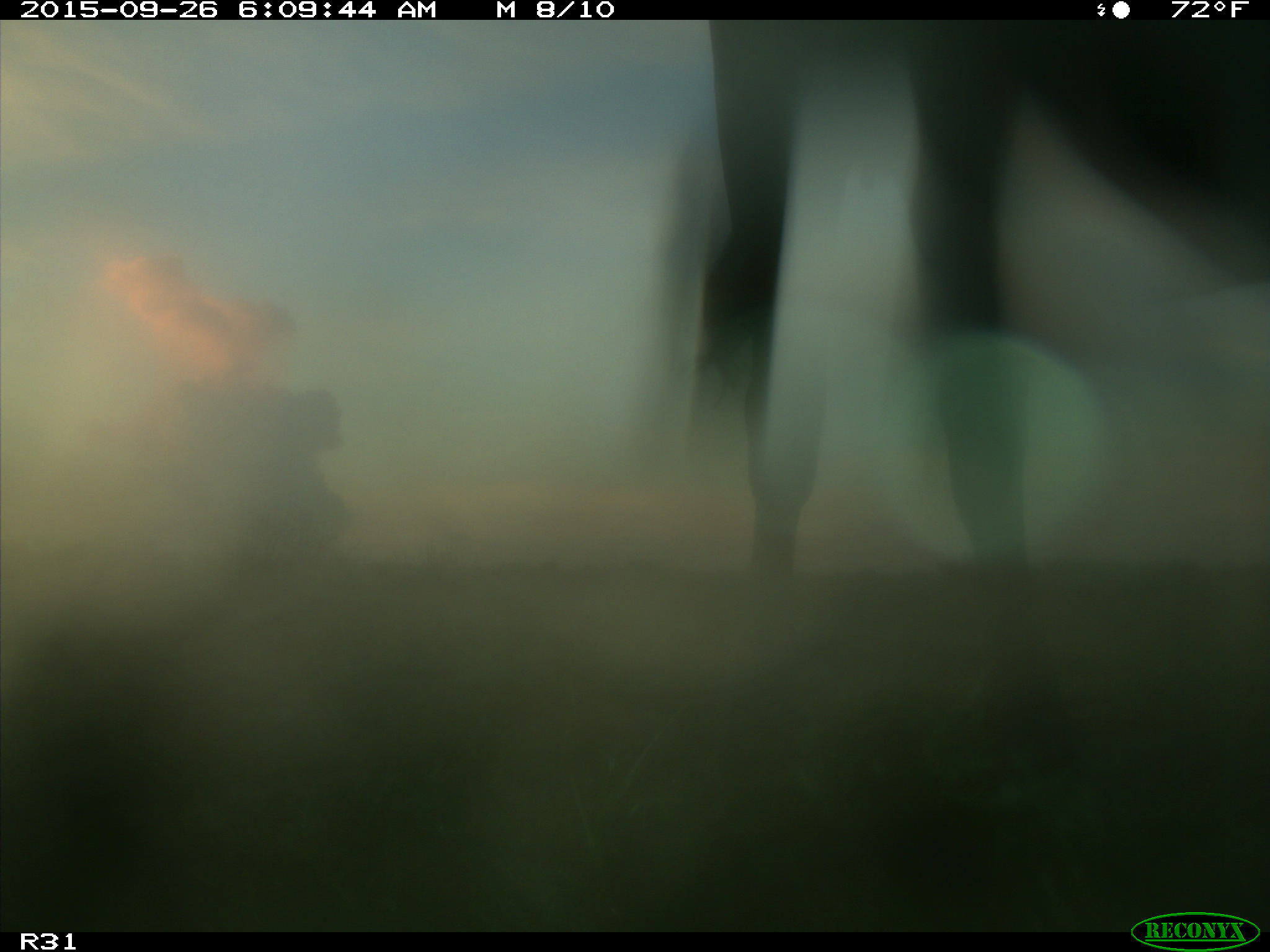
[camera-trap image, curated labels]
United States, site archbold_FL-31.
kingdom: Animalia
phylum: Chordata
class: Mammalia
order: Artiodactyla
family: Bovidae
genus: Bos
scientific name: Bos taurus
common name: domestic cow